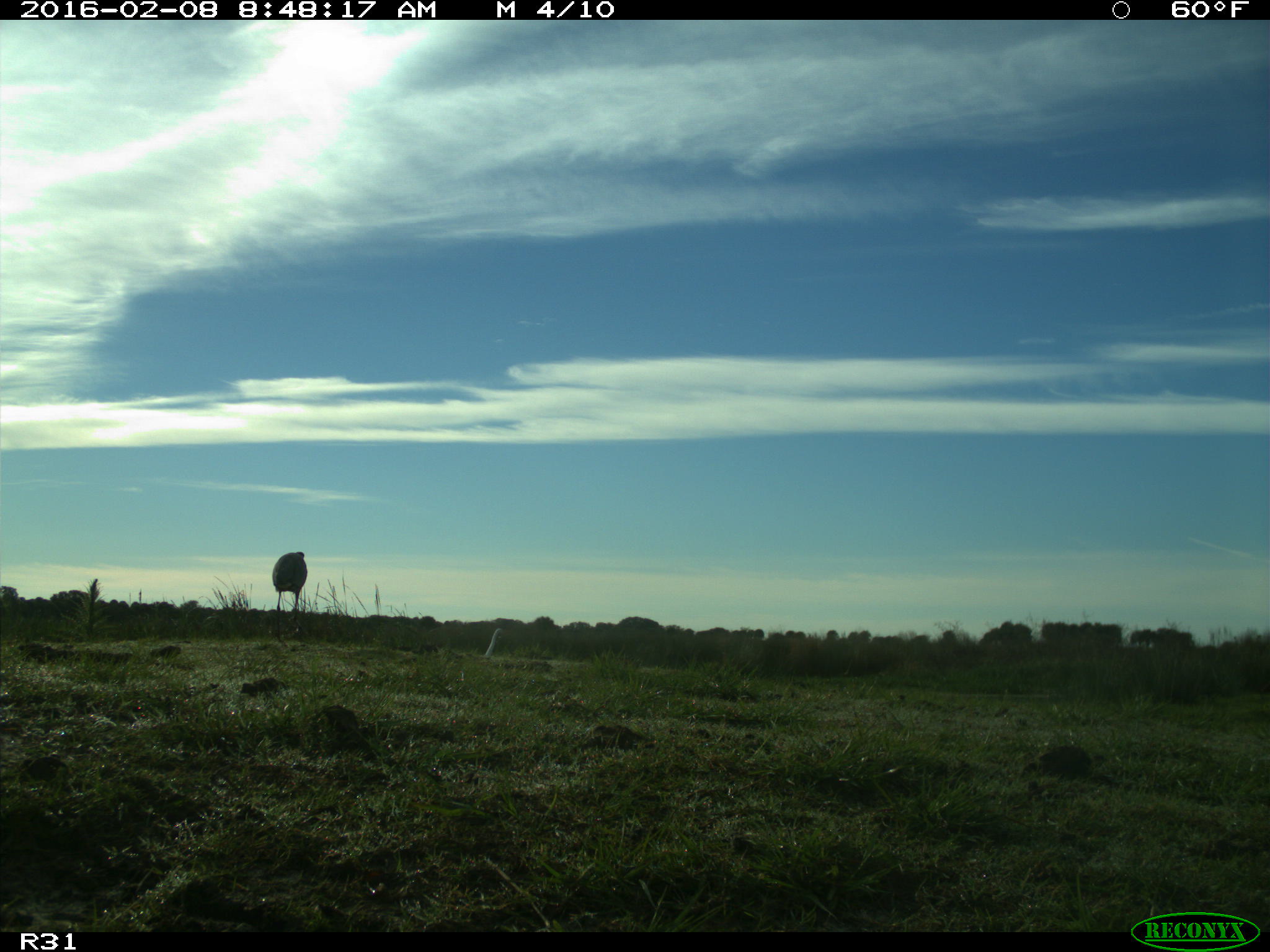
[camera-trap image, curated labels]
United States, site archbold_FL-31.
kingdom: Animalia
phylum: Chordata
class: Aves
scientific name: Aves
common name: birds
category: unidentified bird